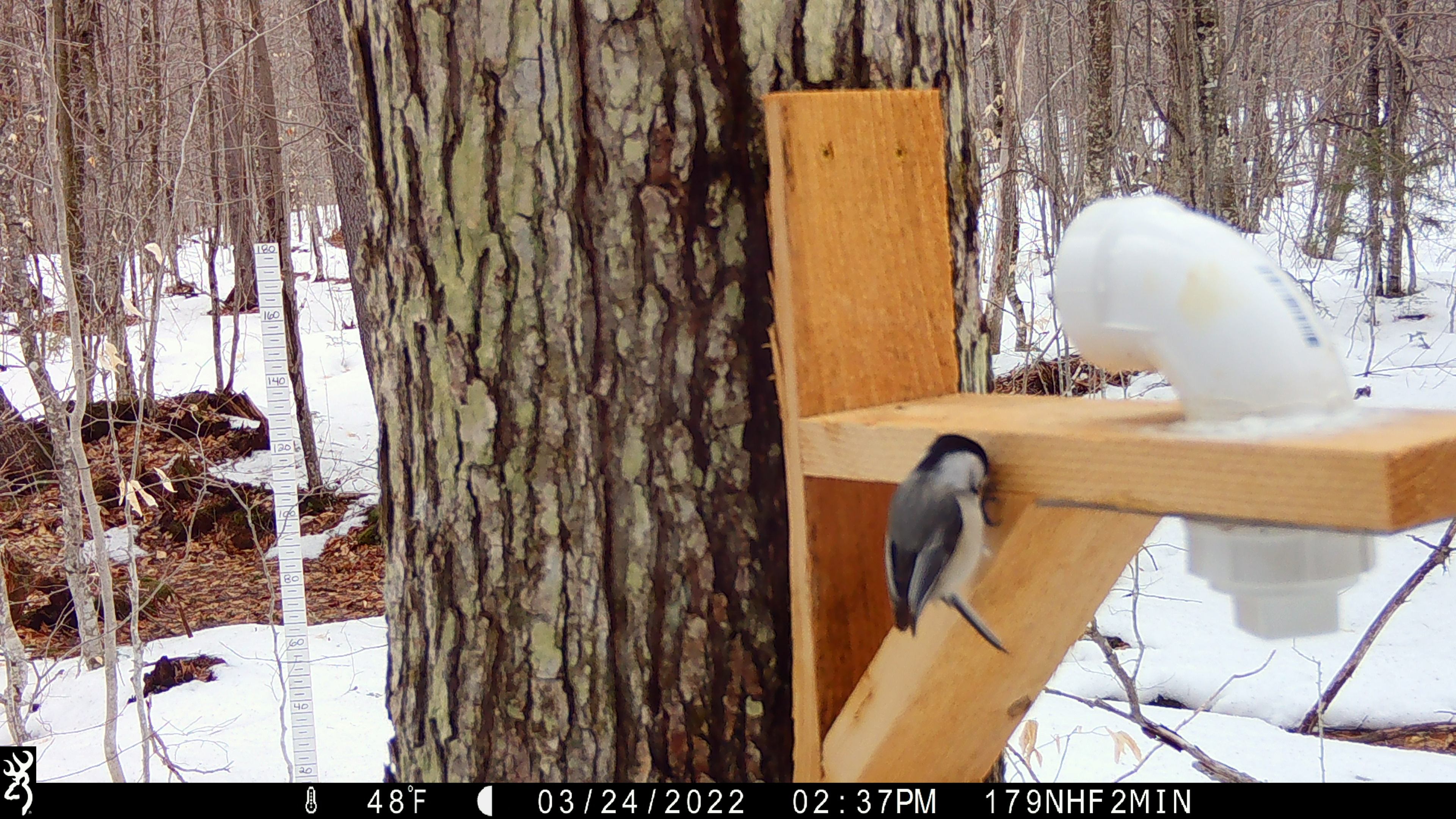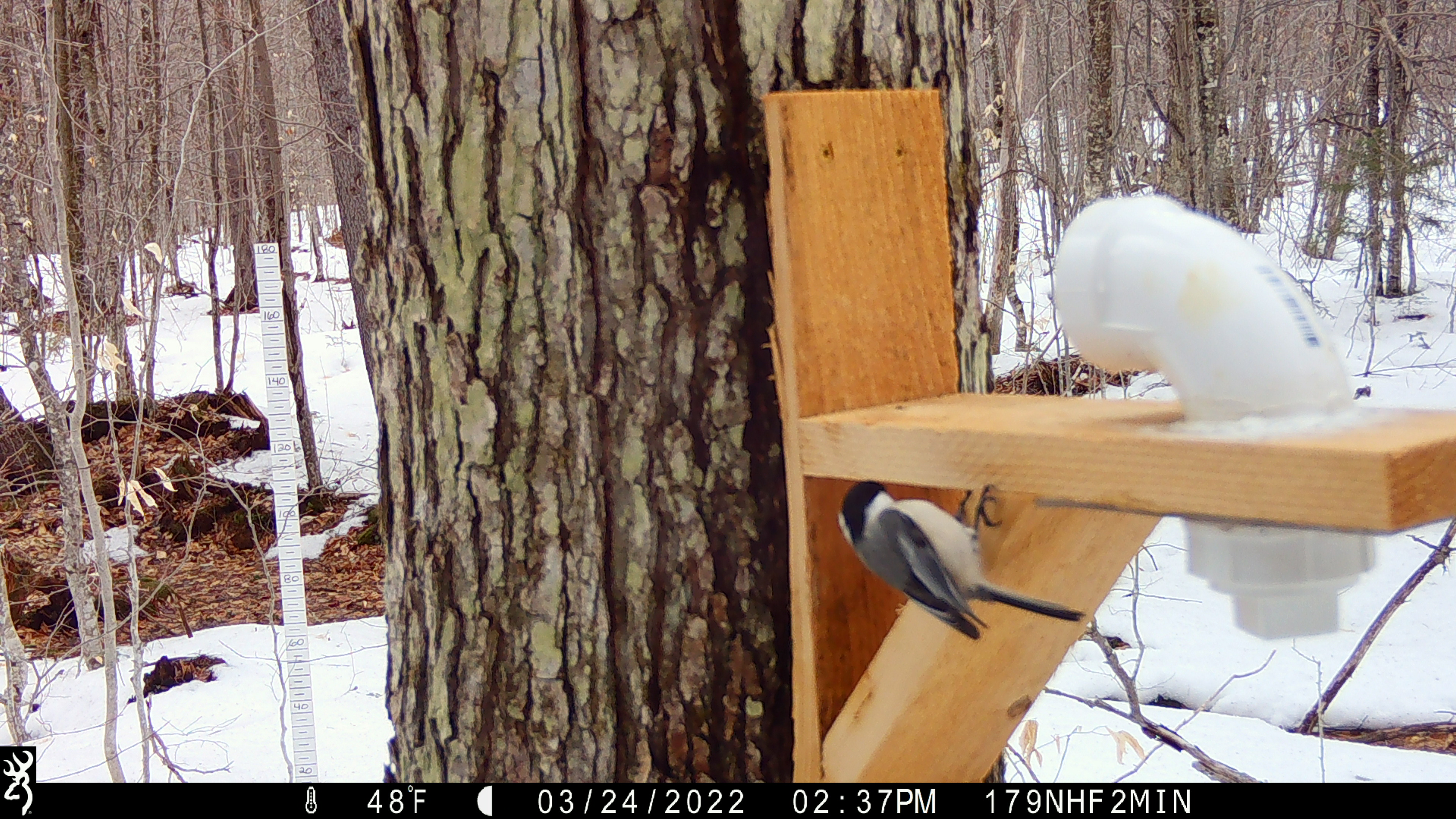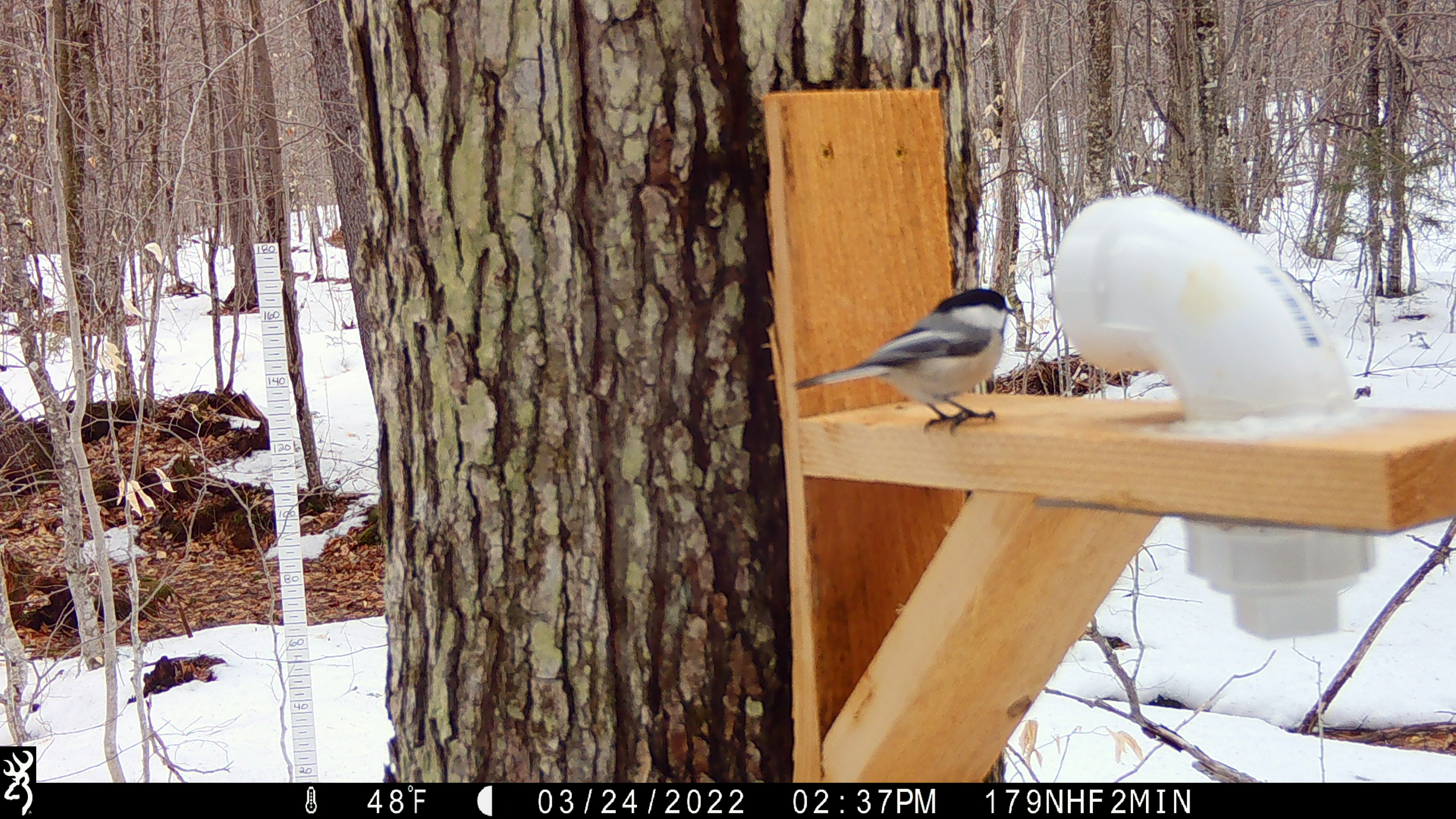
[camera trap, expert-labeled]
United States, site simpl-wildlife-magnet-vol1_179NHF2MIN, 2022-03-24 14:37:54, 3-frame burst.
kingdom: Animalia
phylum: Chordata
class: Aves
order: Passeriformes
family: Sittidae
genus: Sitta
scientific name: Sitta canadensis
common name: red-breasted nuthatch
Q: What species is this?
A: Red-breasted nuthatch (Sitta canadensis).